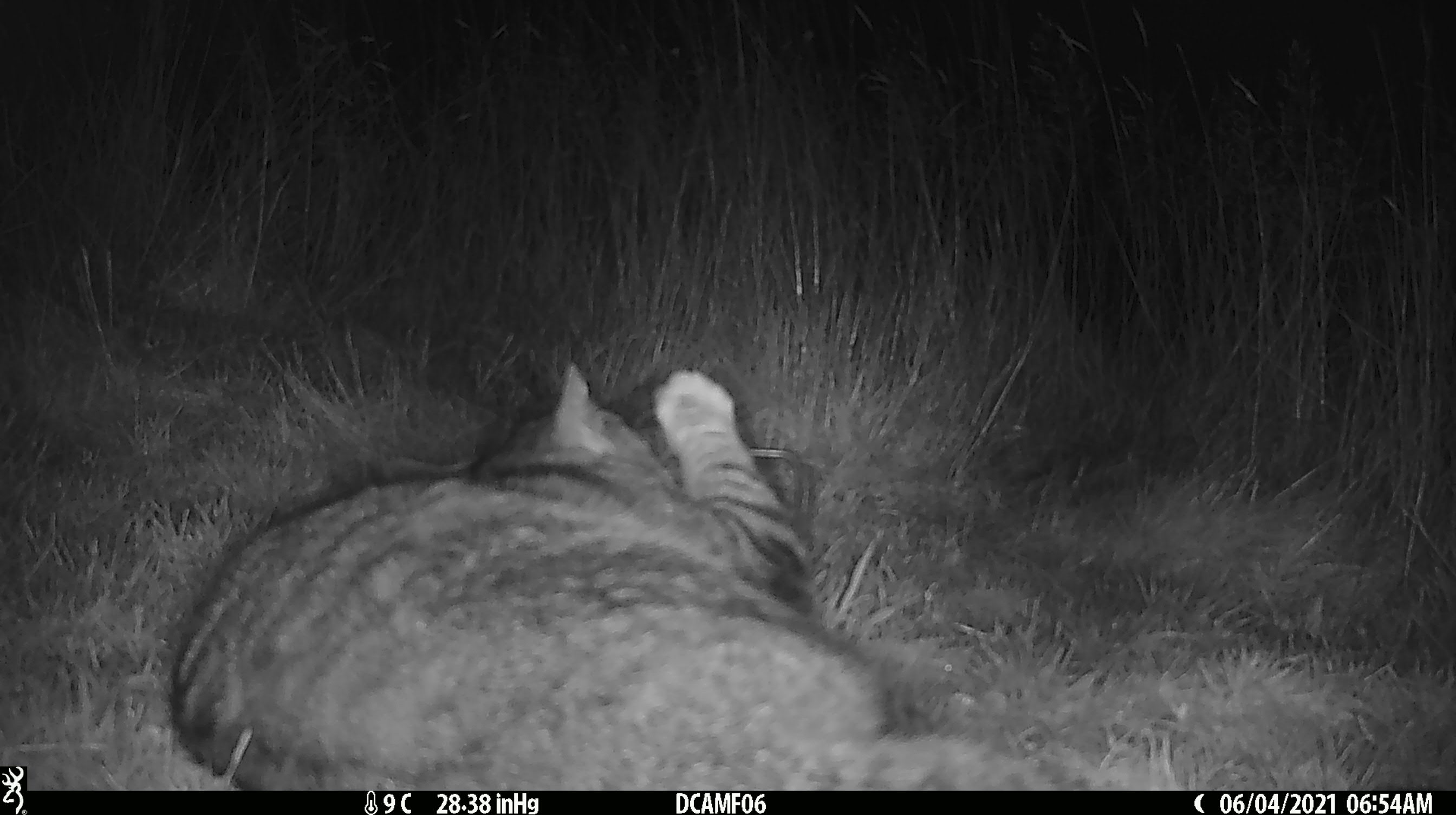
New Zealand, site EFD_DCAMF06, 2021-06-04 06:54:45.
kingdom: Animalia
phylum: Chordata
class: Mammalia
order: Carnivora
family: Felidae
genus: Felis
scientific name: Felis catus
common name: domestic cat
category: cat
Cat (domestic cat) (Felis catus).